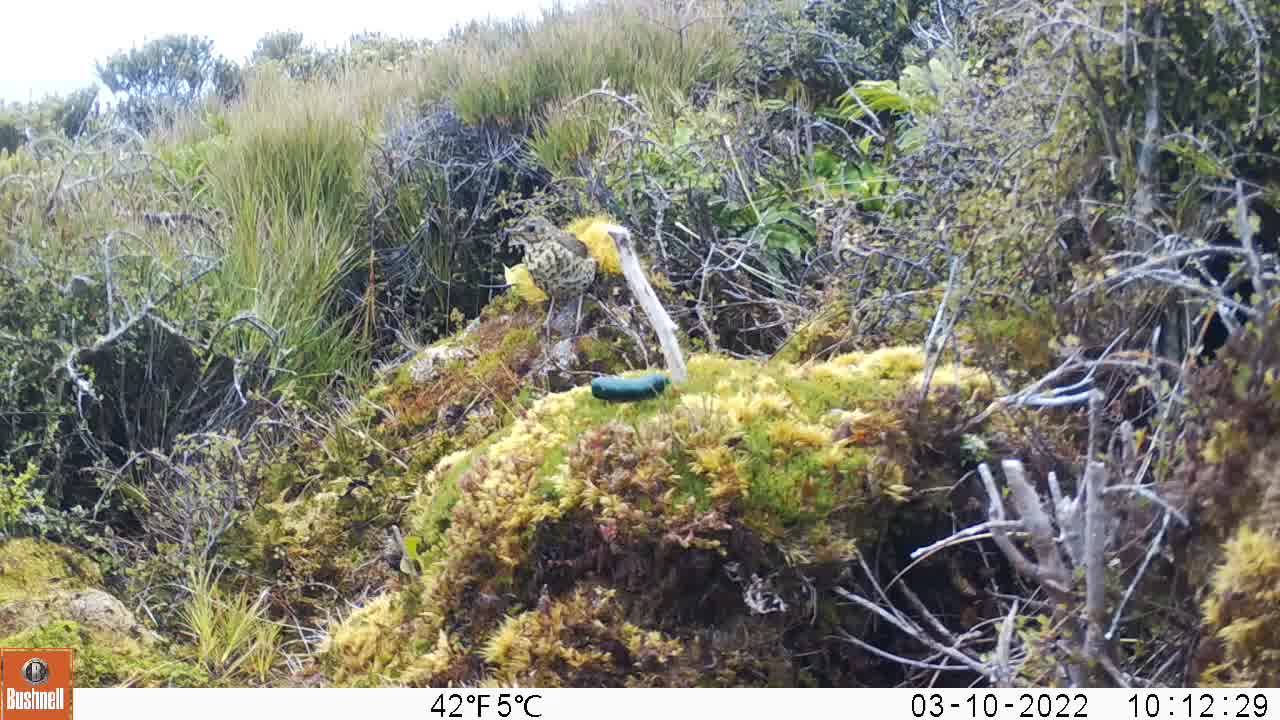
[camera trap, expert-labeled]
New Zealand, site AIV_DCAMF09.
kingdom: Animalia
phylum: Chordata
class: Aves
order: Passeriformes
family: Turdidae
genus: Turdus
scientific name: Turdus philomelos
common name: song thrush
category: thrush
Thrush (song thrush) (Turdus philomelos).